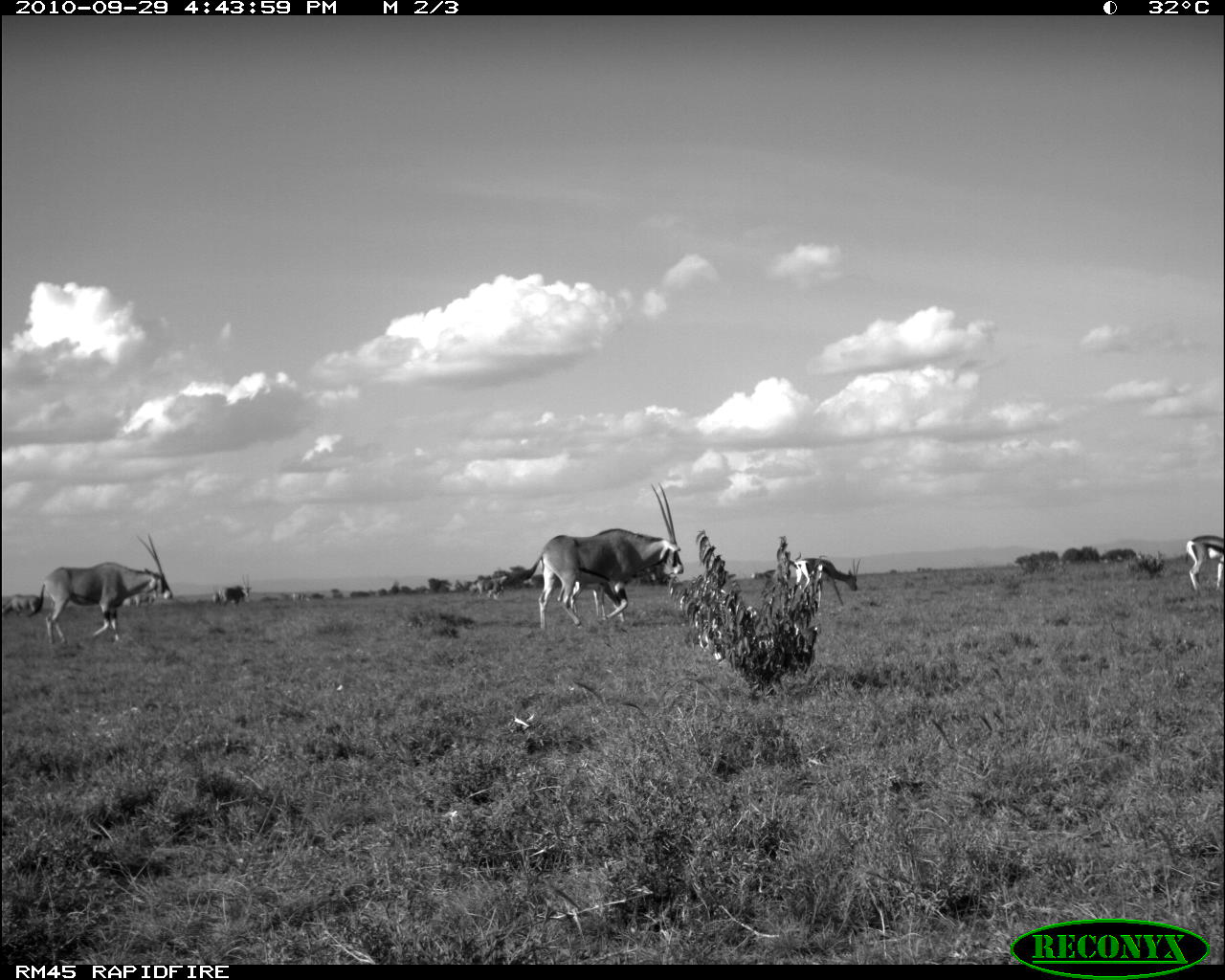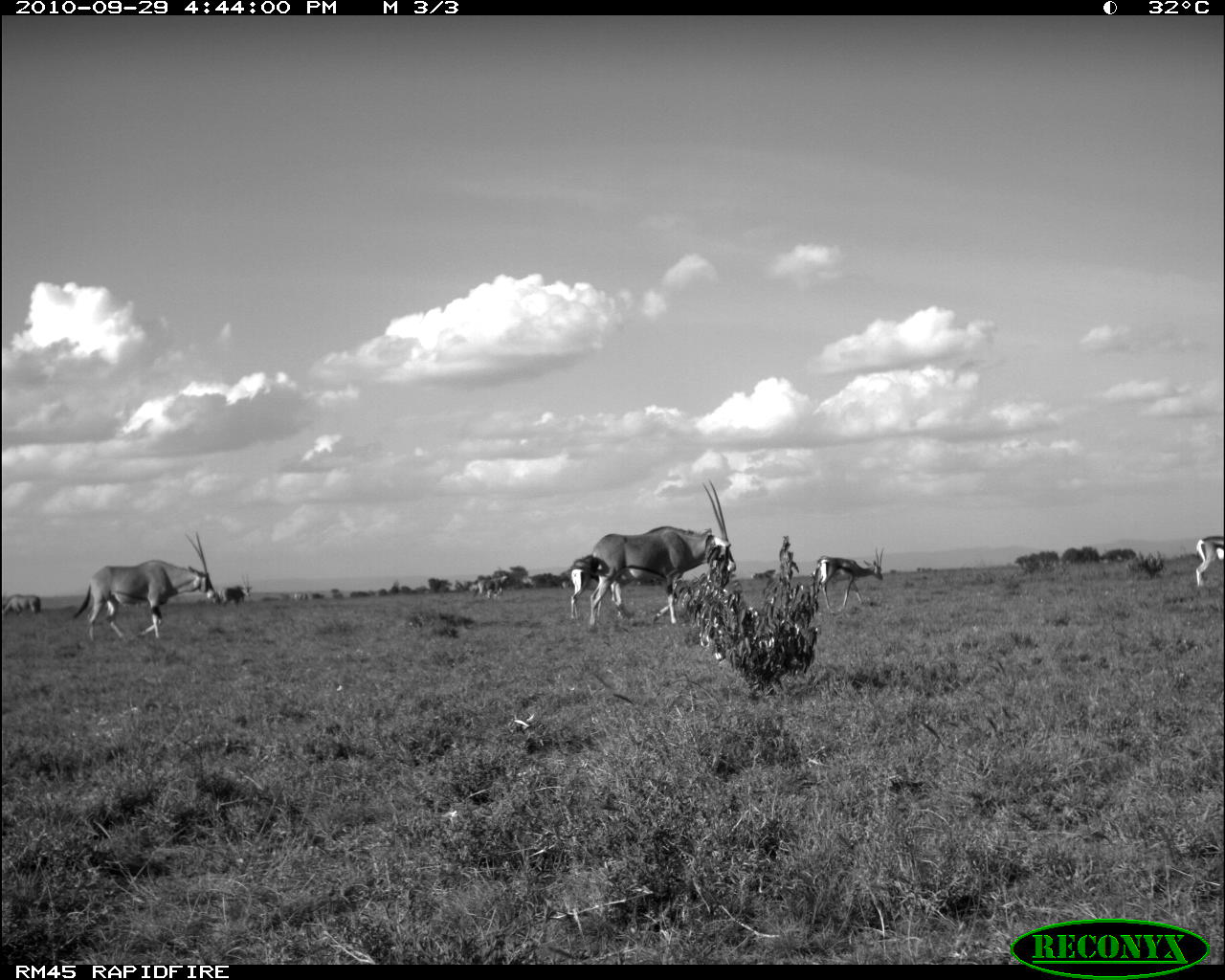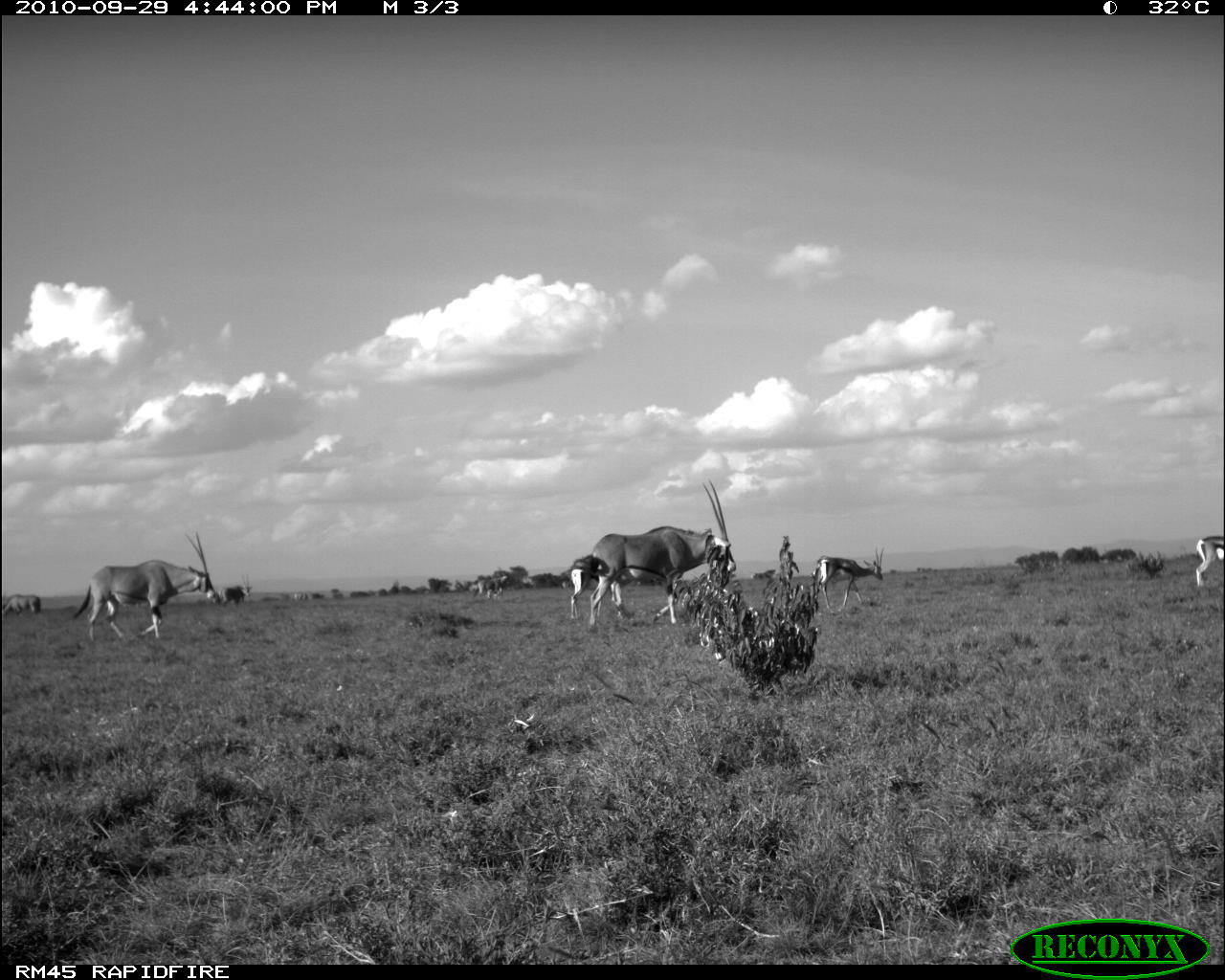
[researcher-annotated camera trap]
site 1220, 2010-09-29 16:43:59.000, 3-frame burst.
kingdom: Animalia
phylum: Chordata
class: Mammalia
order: Artiodactyla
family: Bovidae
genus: Oryx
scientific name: Oryx beisa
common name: east african oryx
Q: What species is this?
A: Oryx beisa (east african oryx).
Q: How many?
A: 5.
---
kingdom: Animalia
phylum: Chordata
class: Mammalia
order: Artiodactyla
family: Bovidae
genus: Nanger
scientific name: Nanger granti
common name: grant's gazelle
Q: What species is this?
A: Nanger granti (grant's gazelle).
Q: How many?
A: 5.